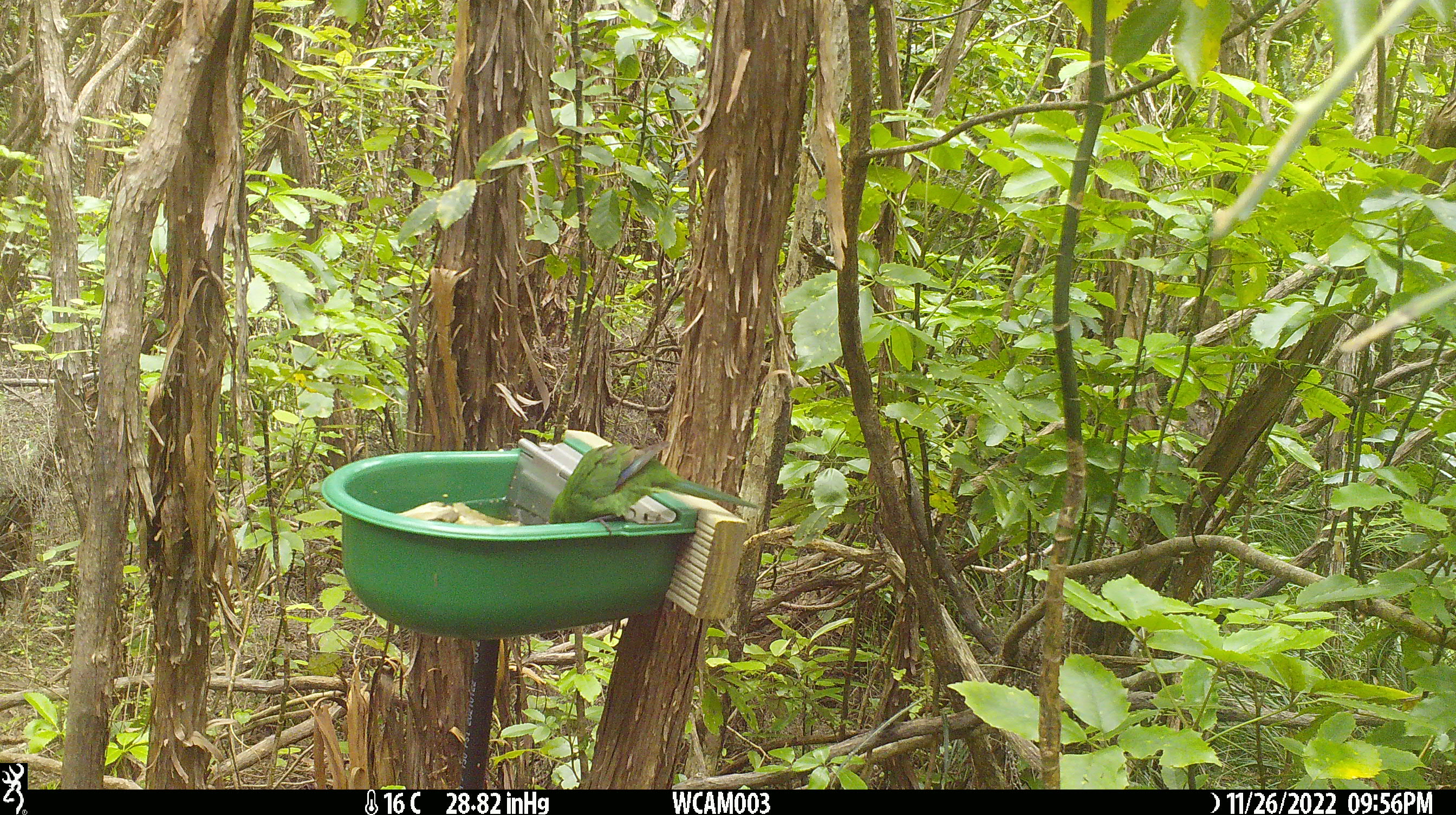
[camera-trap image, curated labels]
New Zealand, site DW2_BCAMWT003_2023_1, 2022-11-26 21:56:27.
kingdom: Animalia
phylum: Chordata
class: Aves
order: Psittaciformes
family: Psittaculidae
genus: Cyanoramphus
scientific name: Cyanoramphus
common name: parakeet